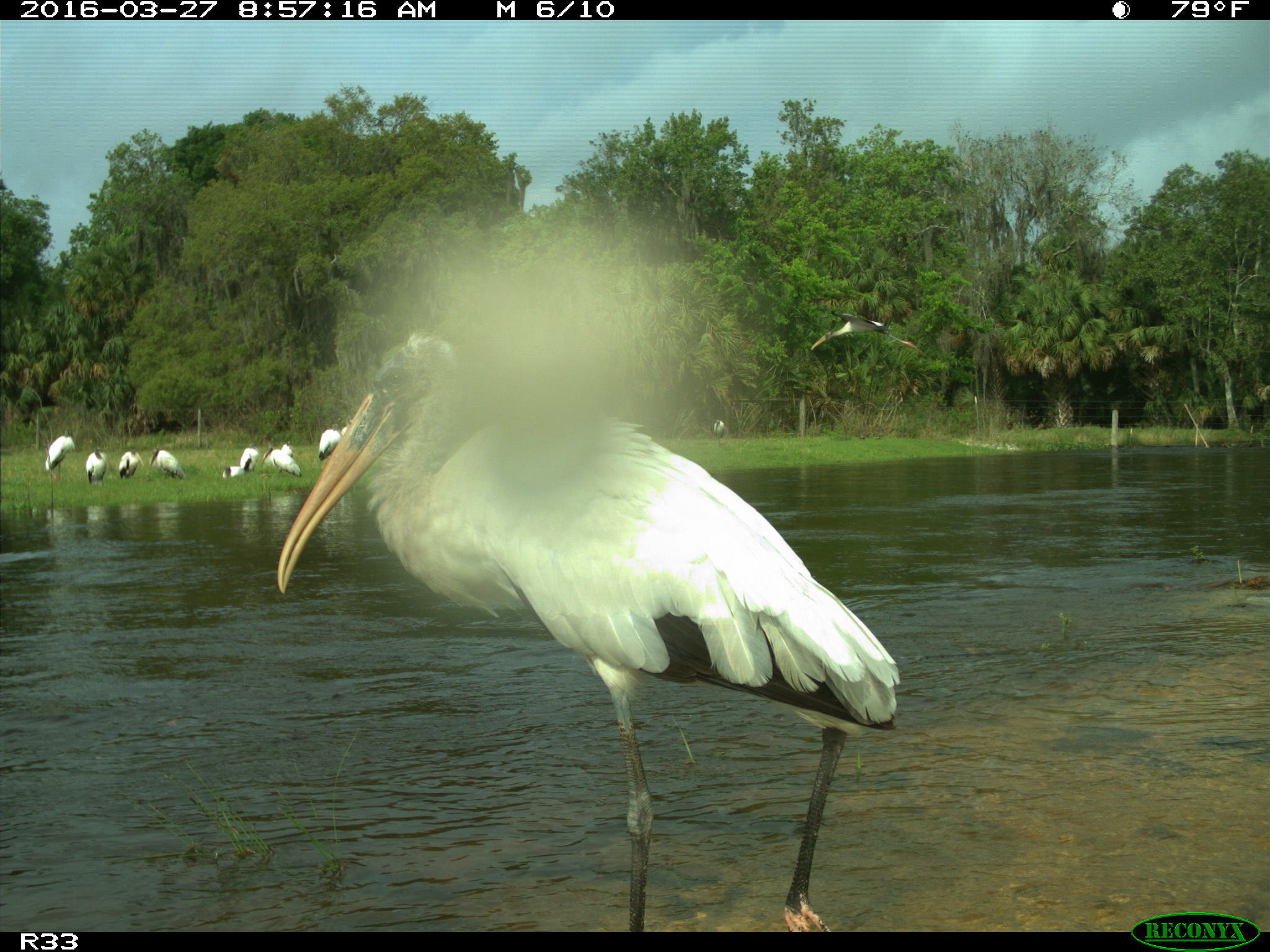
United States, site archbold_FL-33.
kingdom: Animalia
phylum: Chordata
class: Aves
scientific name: Aves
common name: birds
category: unidentified bird